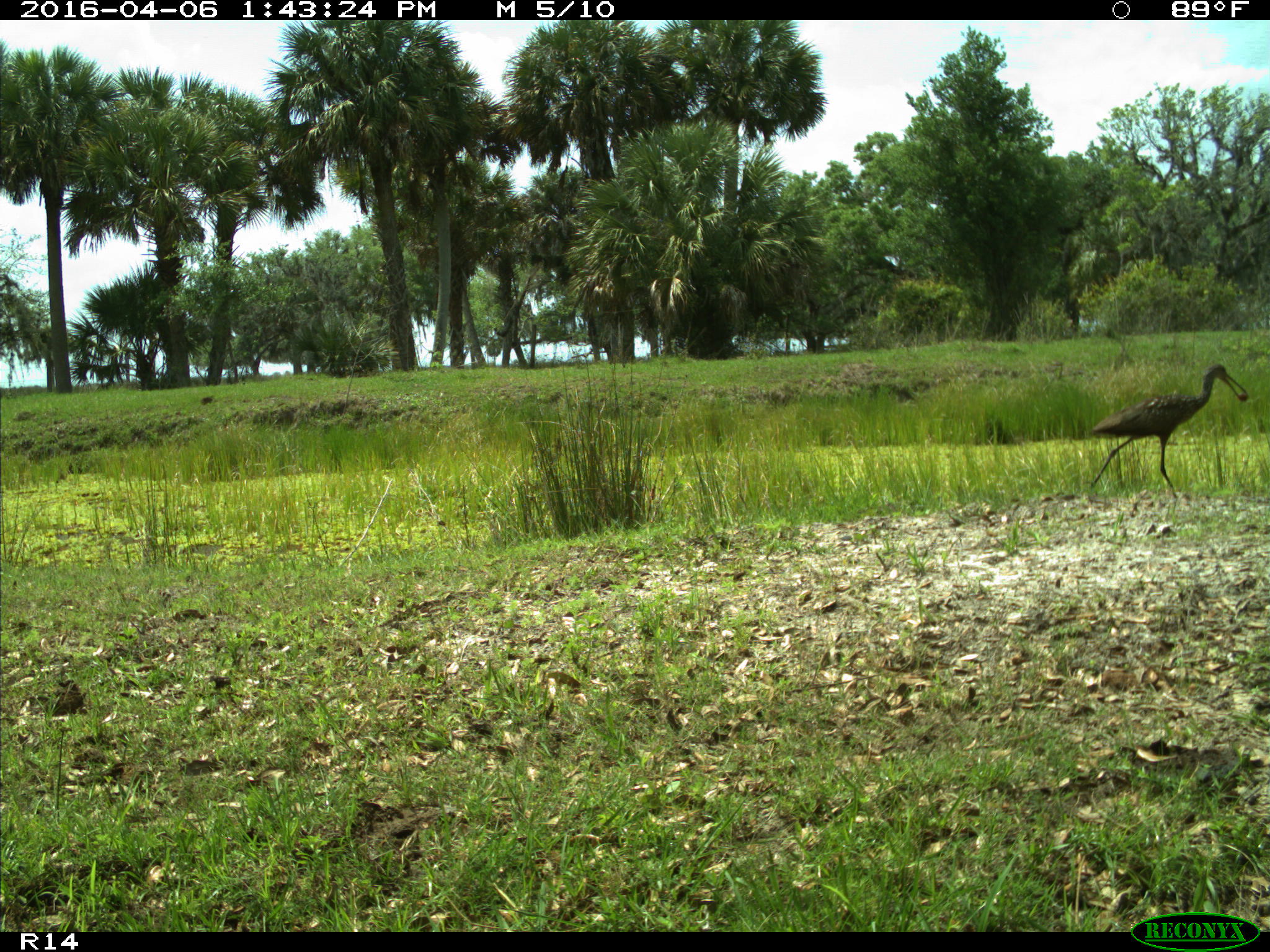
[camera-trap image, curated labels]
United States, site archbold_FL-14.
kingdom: Animalia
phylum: Chordata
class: Aves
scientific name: Aves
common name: birds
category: unidentified bird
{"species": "unidentified bird (birds) (Aves)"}